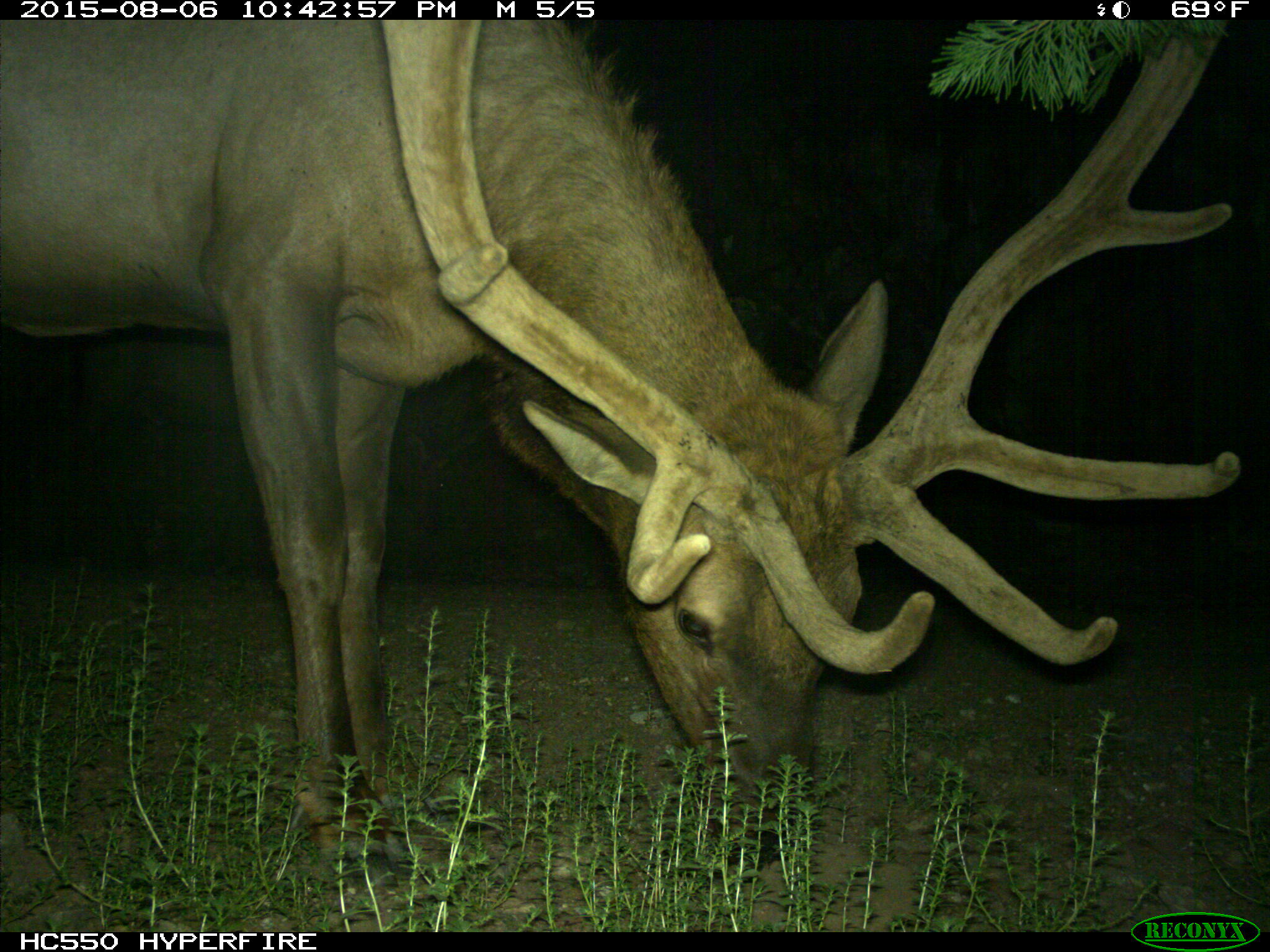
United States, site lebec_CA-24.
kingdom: Animalia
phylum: Chordata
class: Mammalia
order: Artiodactyla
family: Cervidae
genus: Cervus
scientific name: Cervus canadensis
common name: elk